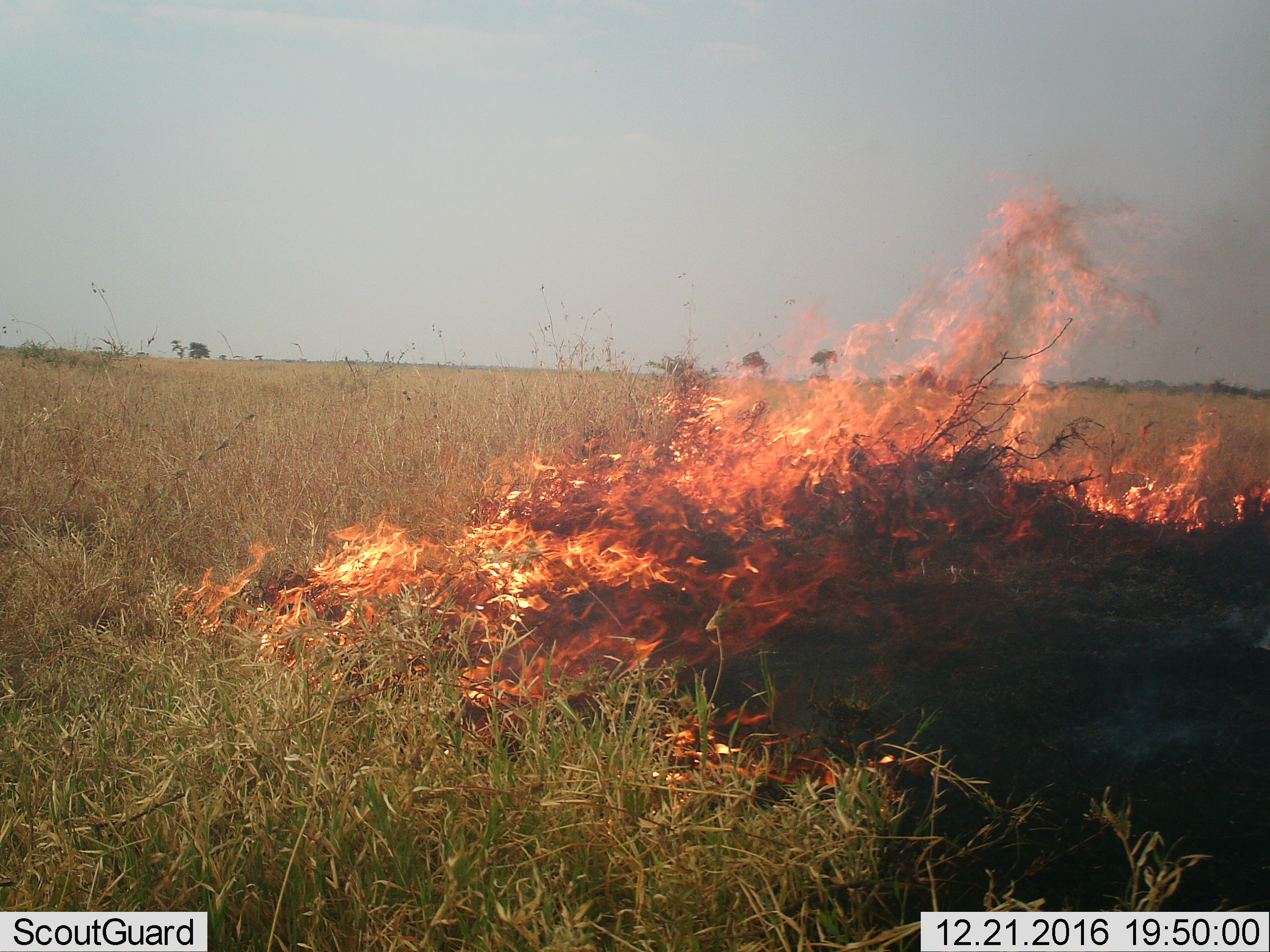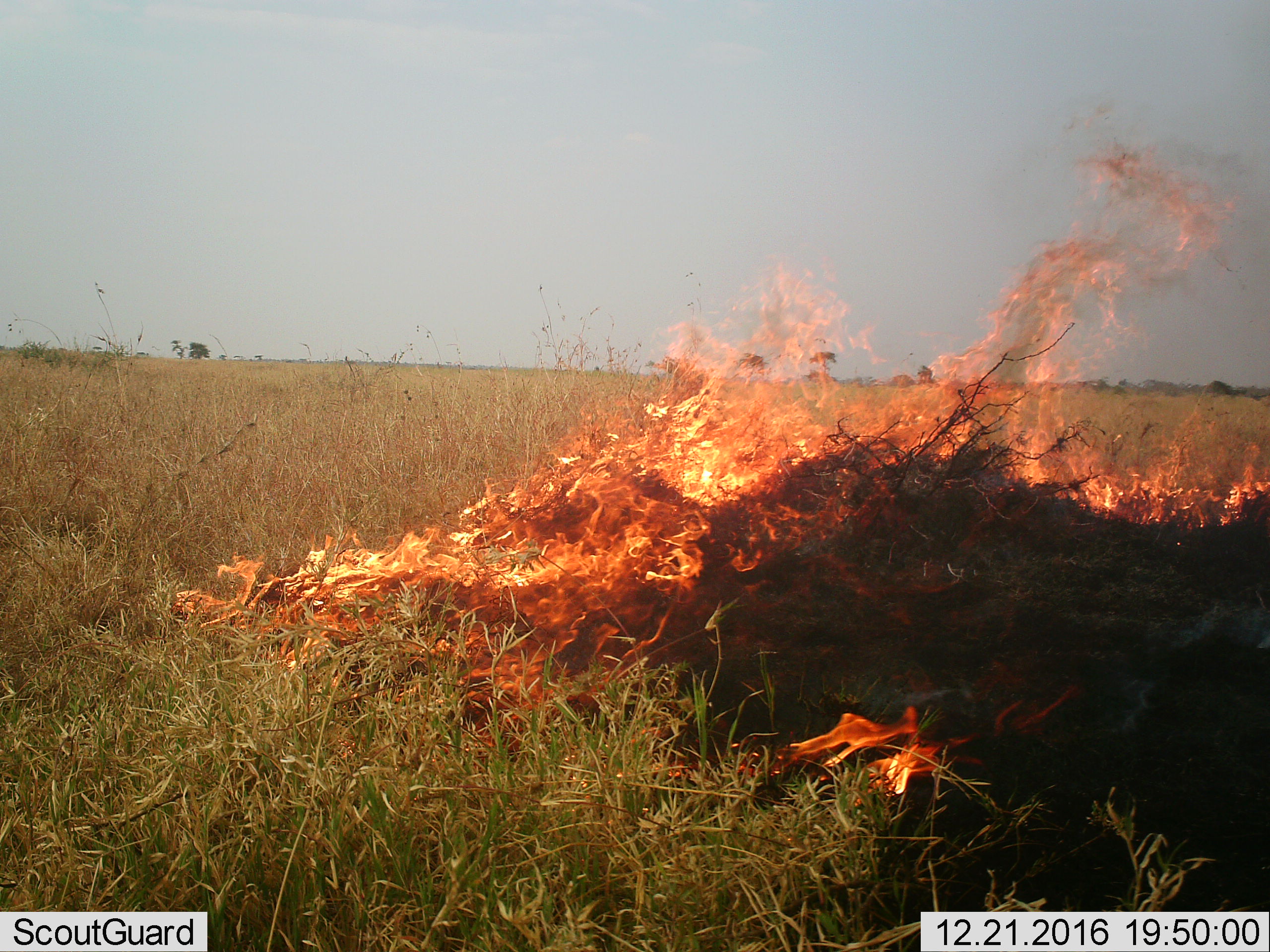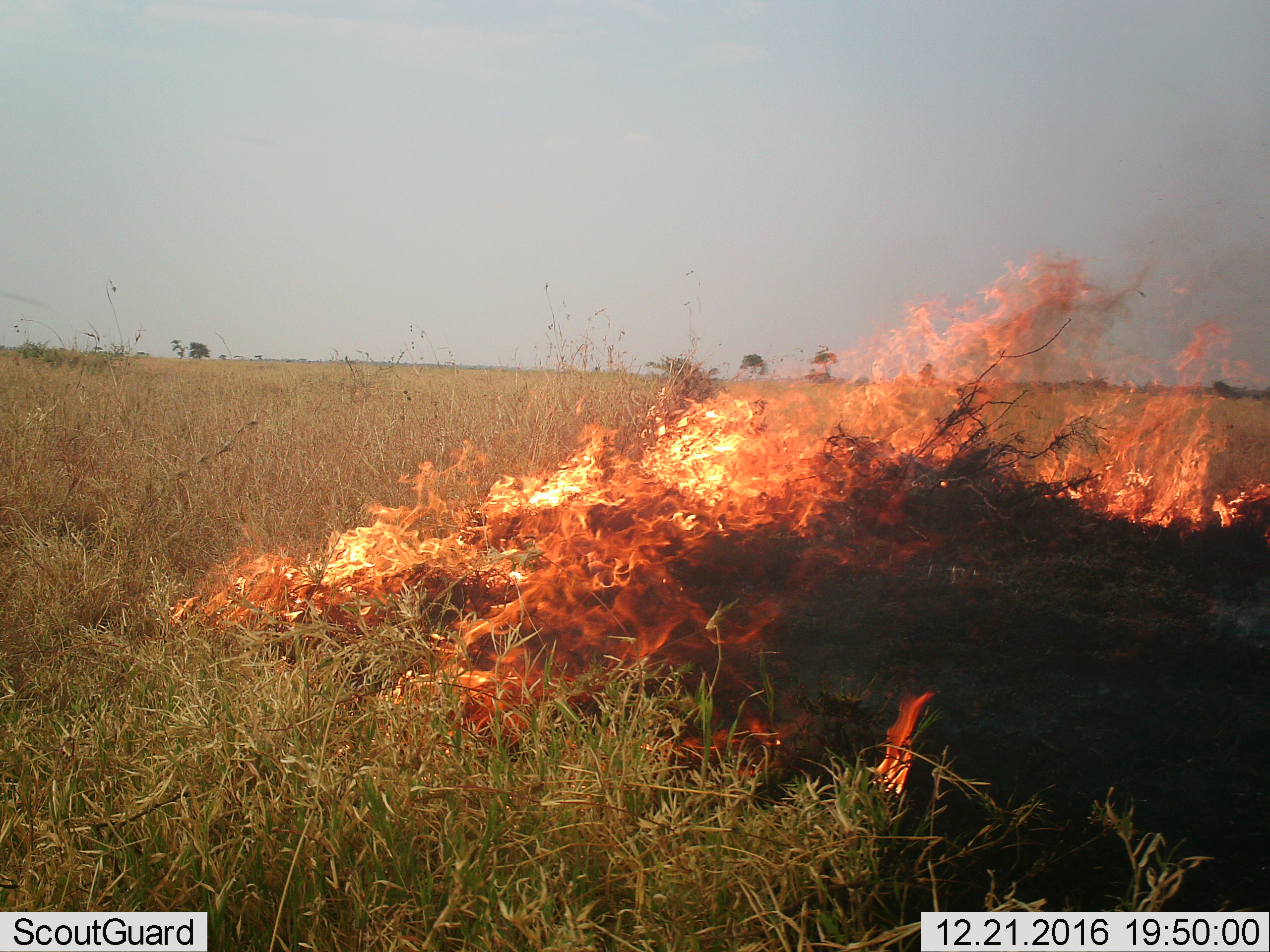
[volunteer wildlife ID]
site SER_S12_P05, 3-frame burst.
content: unidentified animal